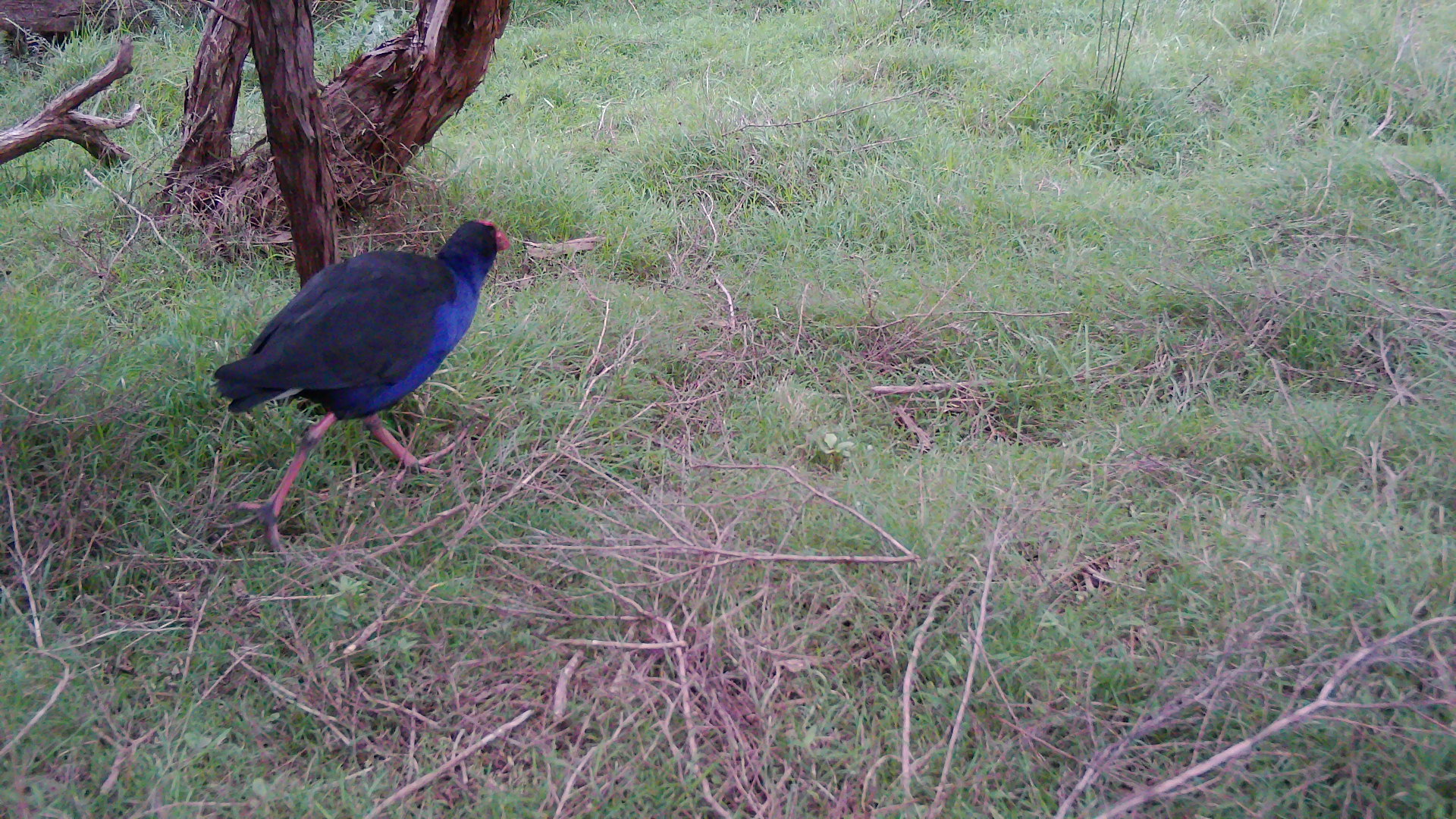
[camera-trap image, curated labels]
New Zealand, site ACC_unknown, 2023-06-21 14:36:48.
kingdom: Animalia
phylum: Chordata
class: Aves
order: Gruiformes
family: Rallidae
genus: Porphyrio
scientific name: Porphyrio melanotus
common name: australasian swamphen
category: pukeko